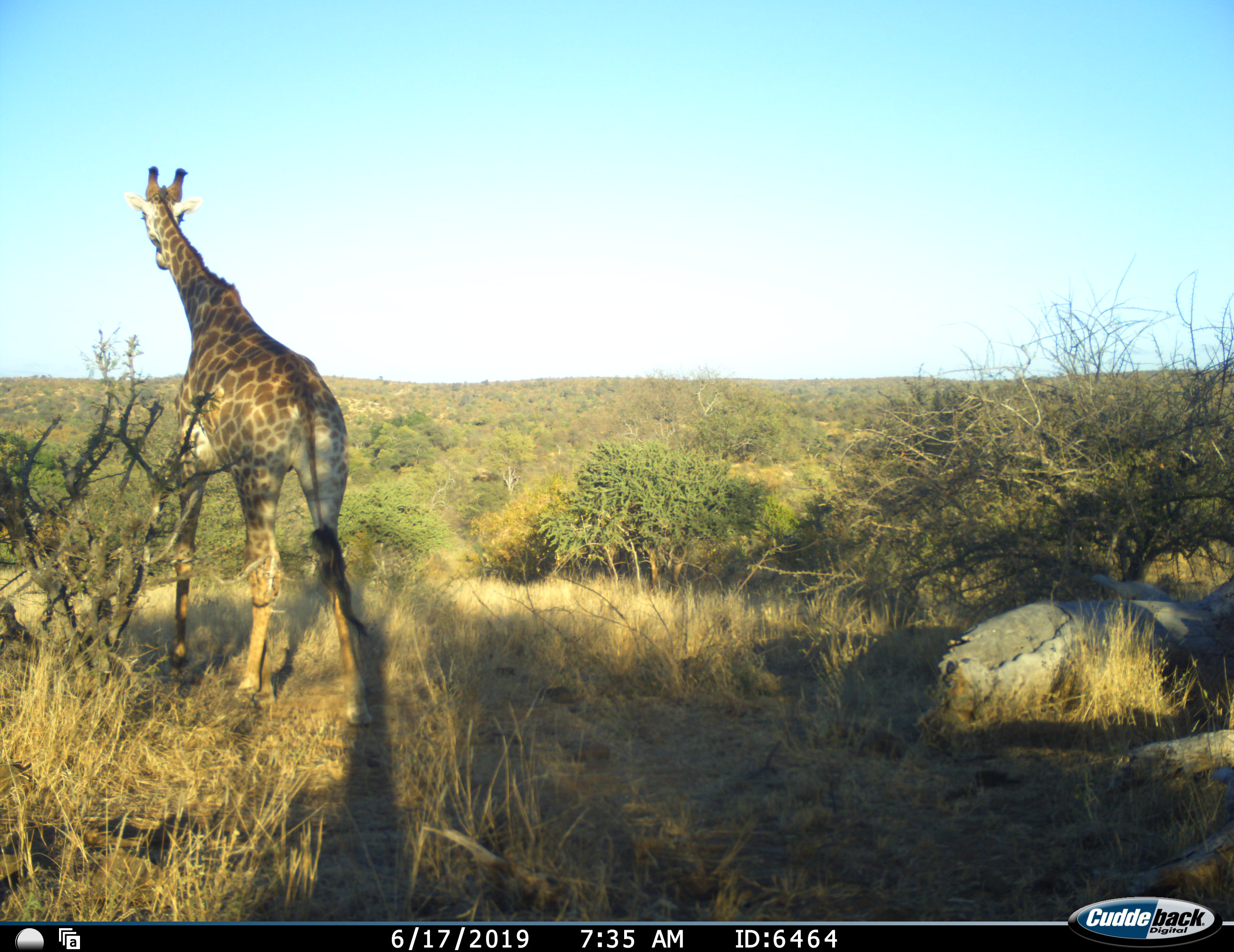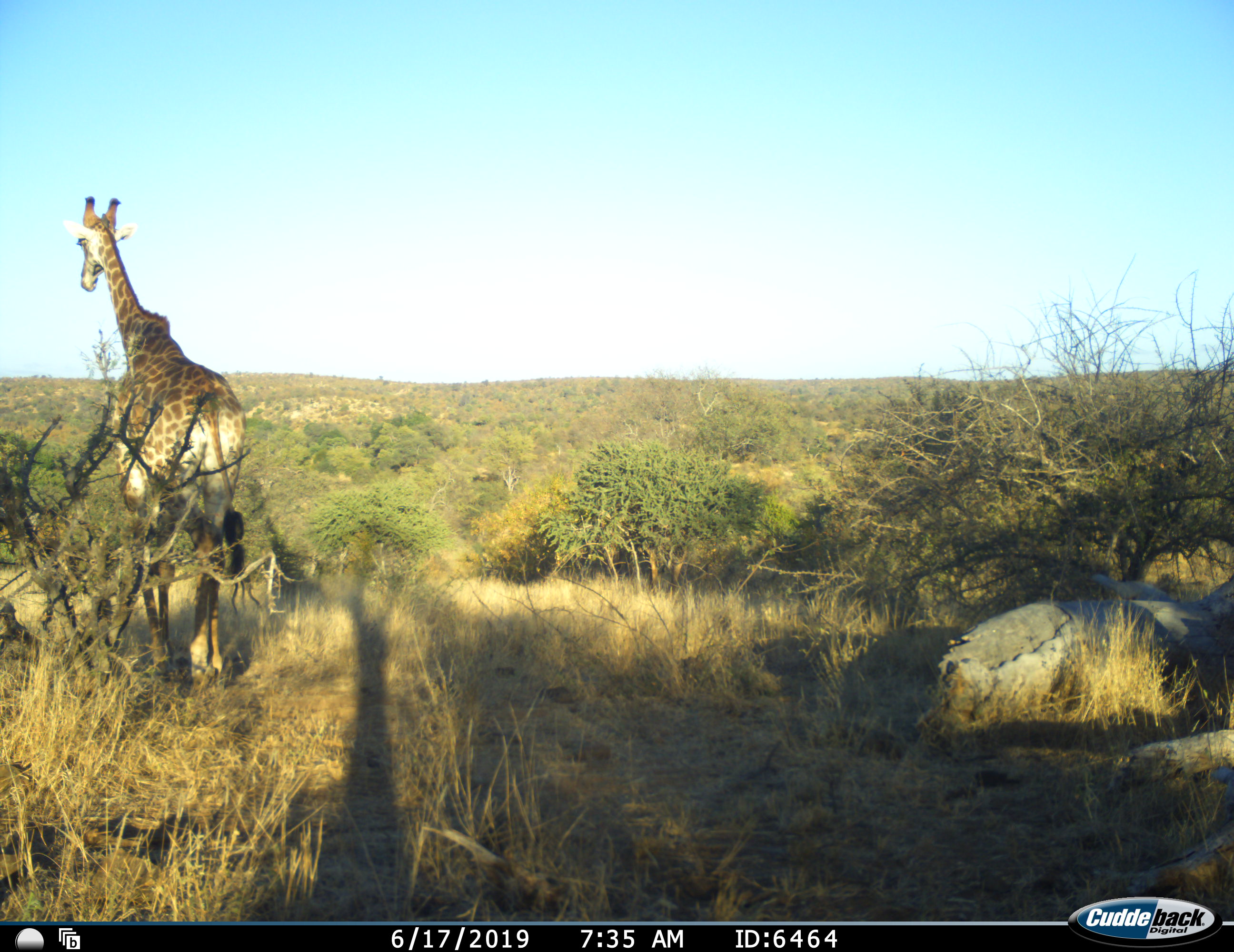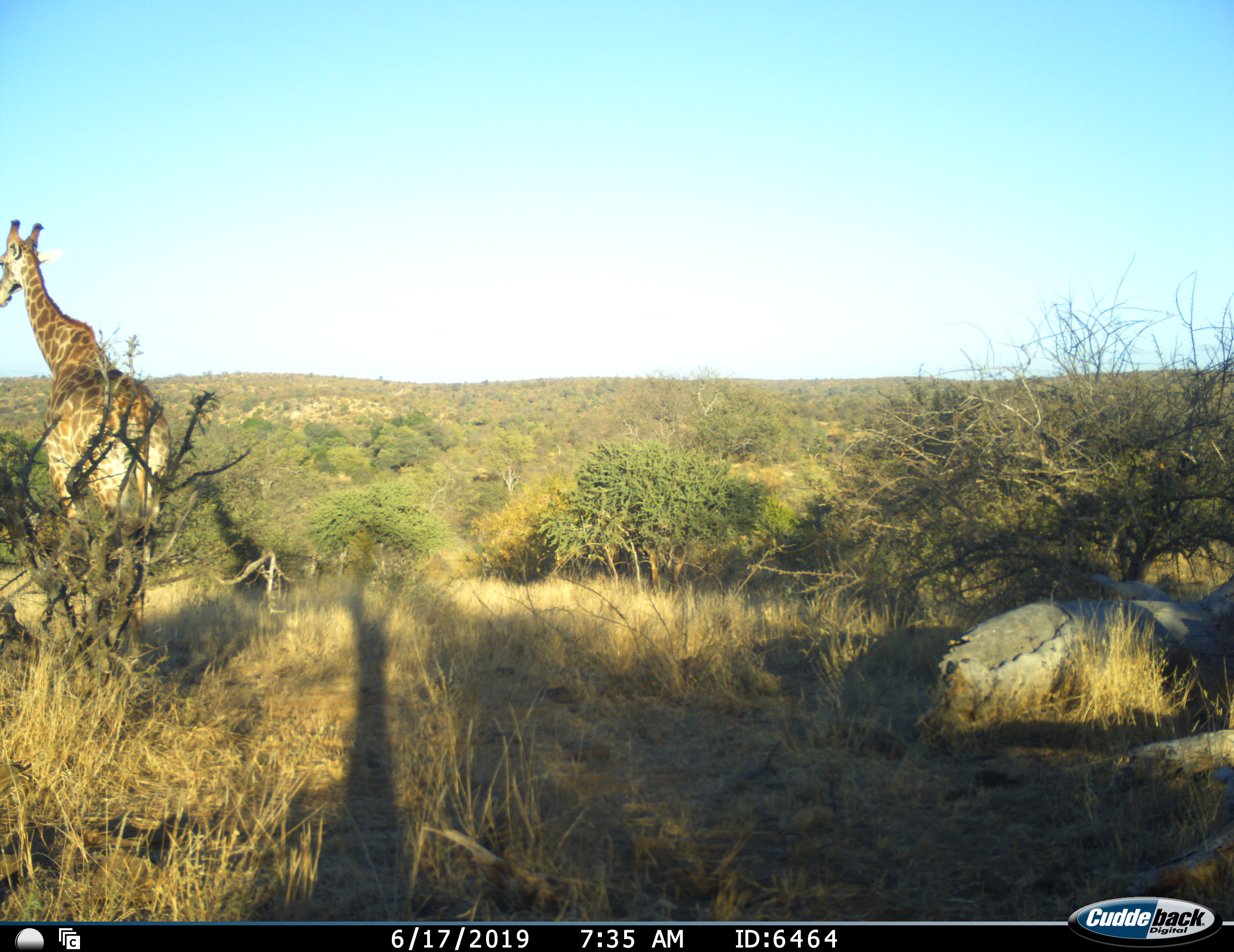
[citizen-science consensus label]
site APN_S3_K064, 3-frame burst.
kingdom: Animalia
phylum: Chordata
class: Mammalia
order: Artiodactyla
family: Giraffidae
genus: Giraffa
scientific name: Giraffa camelopardalis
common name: giraffe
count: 1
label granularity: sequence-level